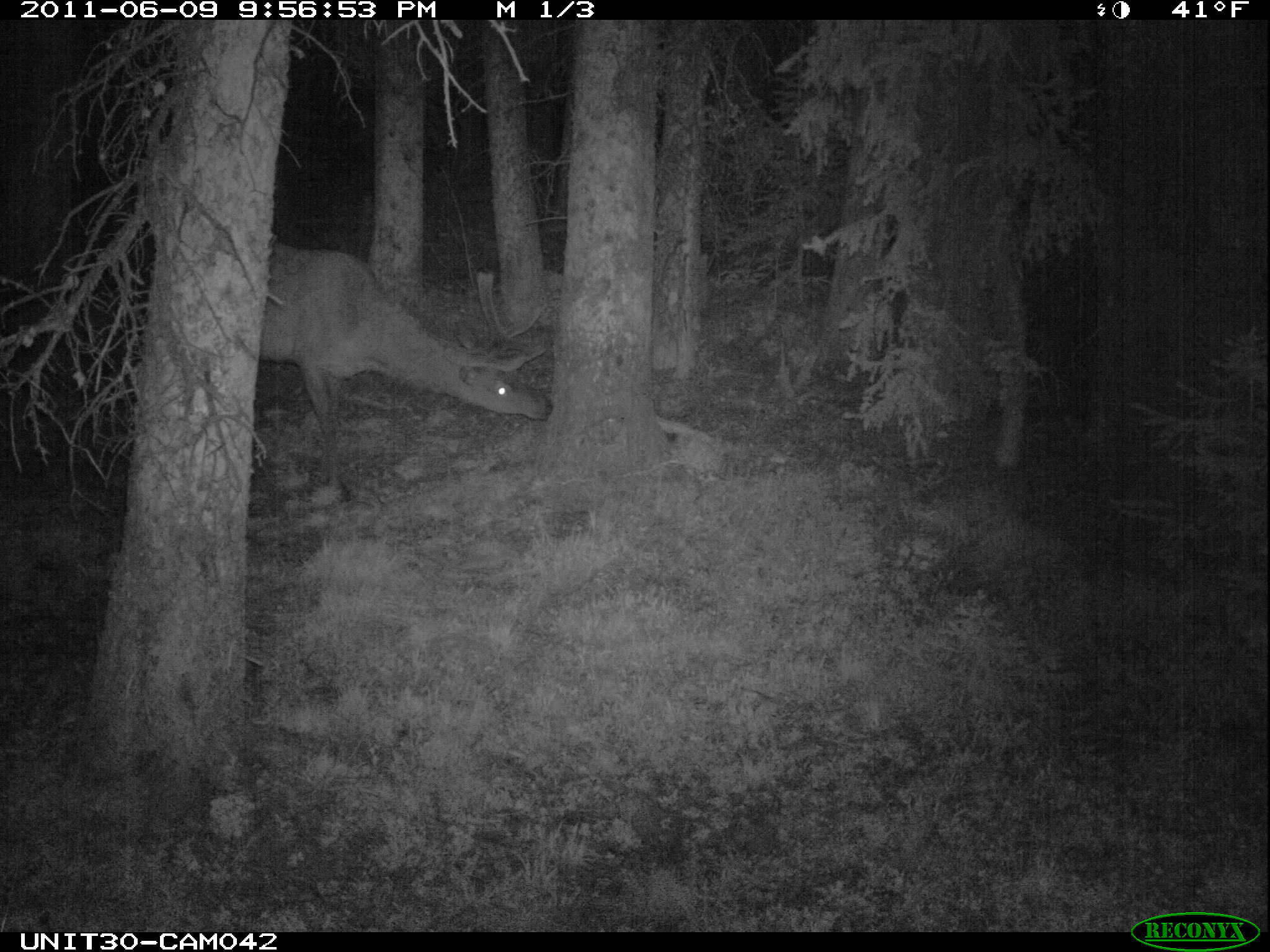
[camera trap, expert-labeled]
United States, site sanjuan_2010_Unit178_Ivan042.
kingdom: Animalia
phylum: Chordata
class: Mammalia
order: Artiodactyla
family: Cervidae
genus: Cervus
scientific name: Cervus elaphus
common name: red deer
Cervus elaphus (red deer).